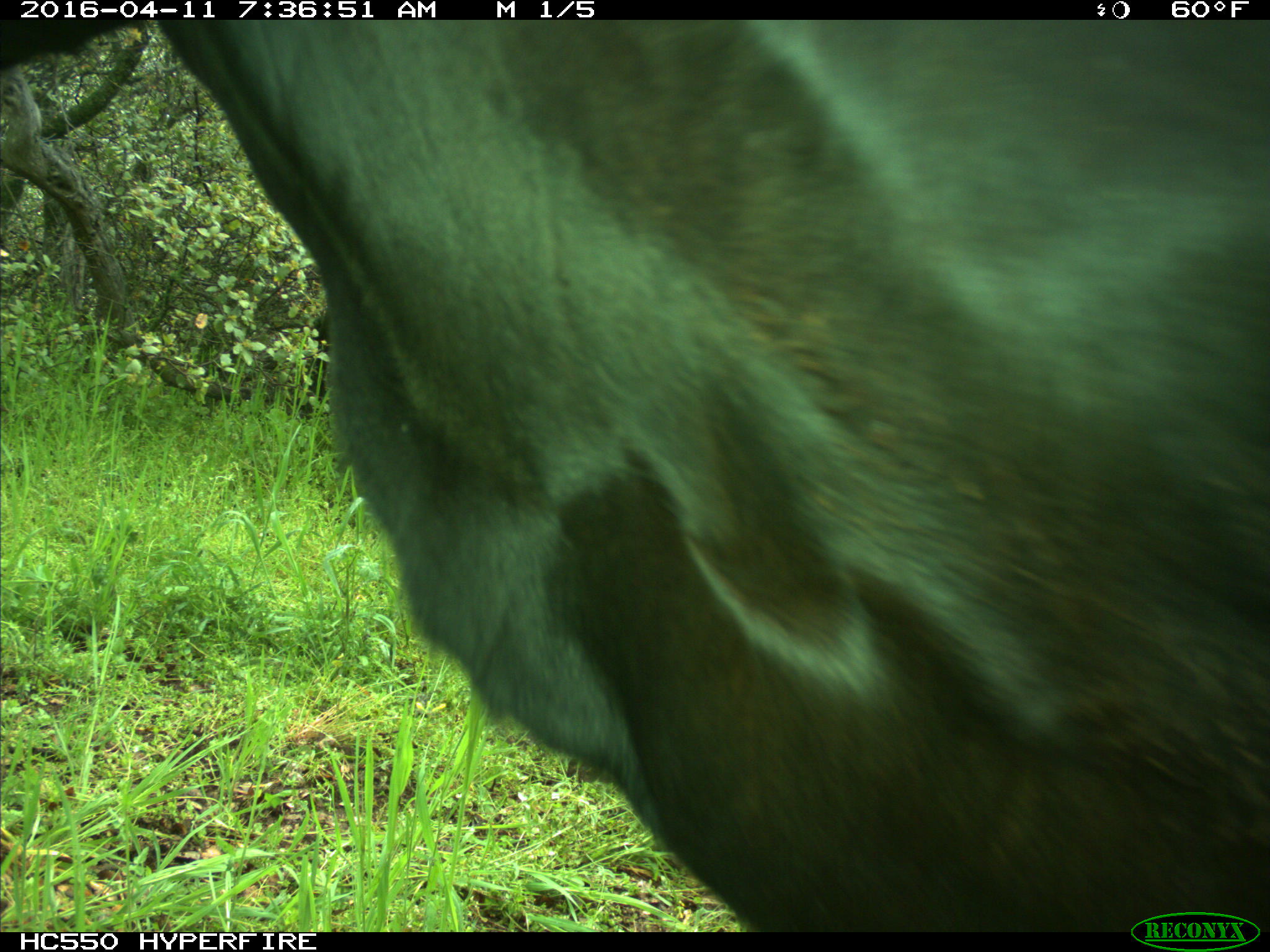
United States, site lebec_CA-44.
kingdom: Animalia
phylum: Chordata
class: Mammalia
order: Artiodactyla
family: Bovidae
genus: Bos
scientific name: Bos taurus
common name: domestic cow